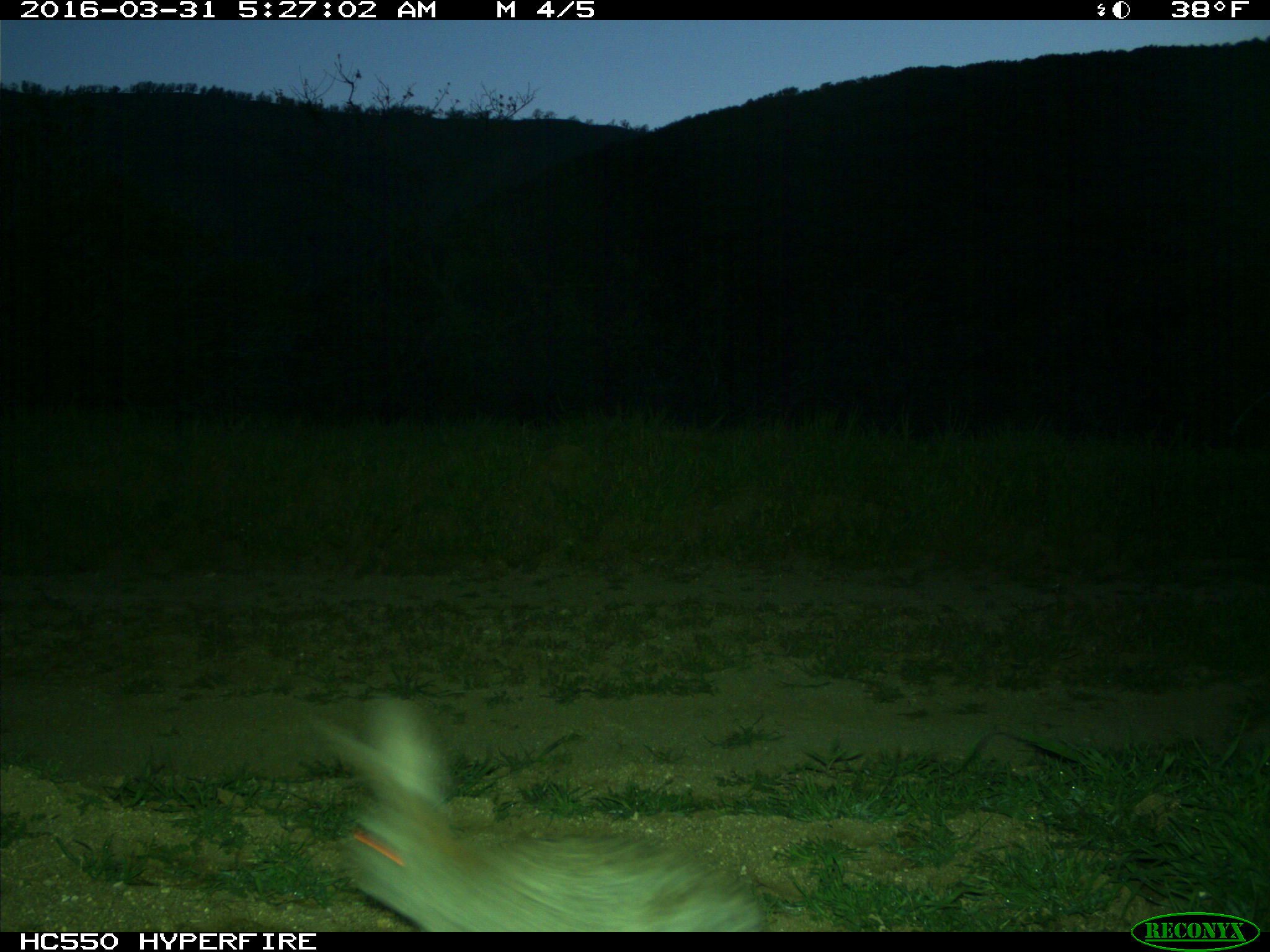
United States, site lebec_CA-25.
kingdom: Animalia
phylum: Chordata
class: Mammalia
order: Lagomorpha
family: Leporidae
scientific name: Leporidae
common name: rabbits and hares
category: unidentified rabbit